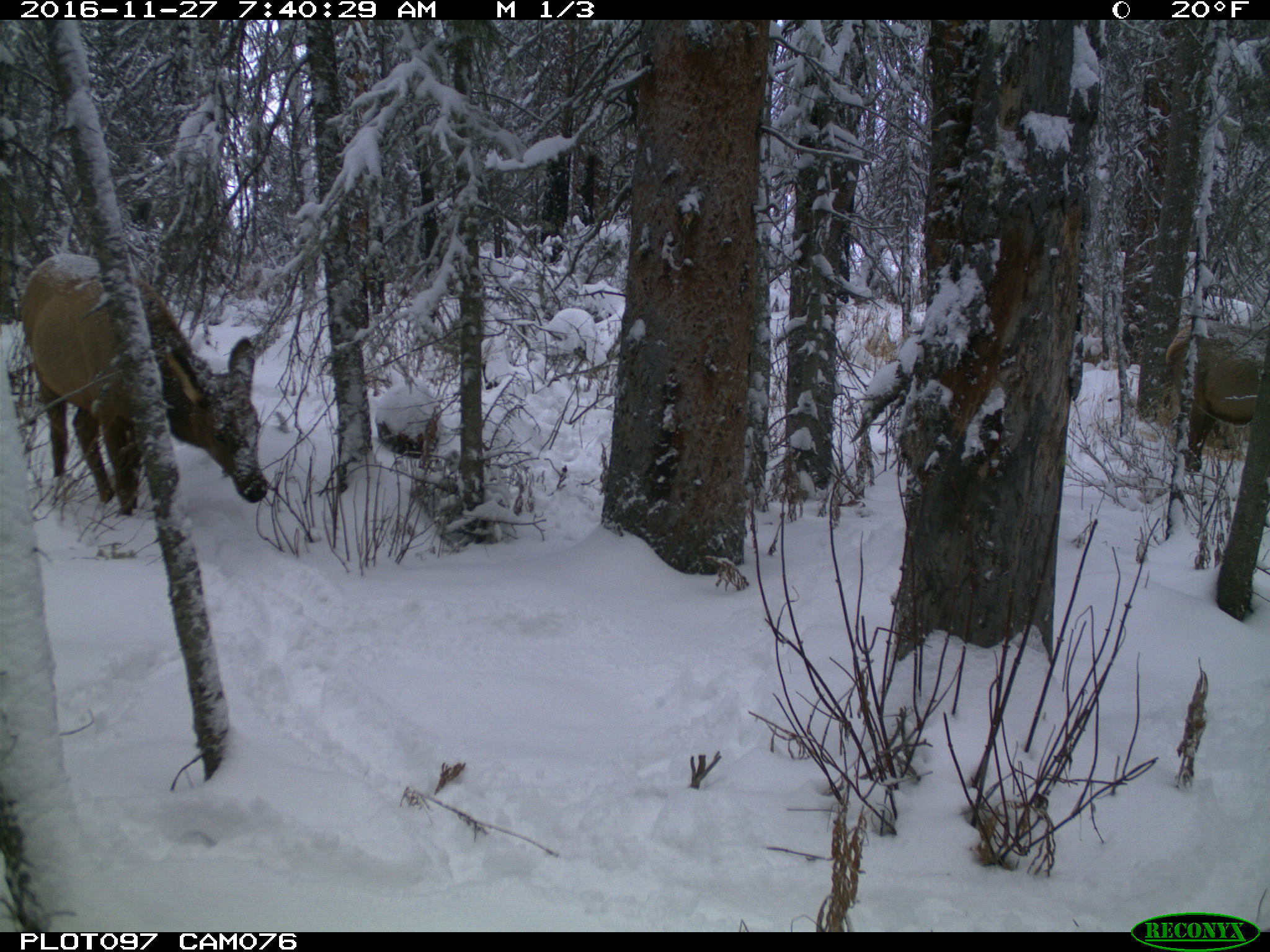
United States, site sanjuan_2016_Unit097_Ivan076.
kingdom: Animalia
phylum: Chordata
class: Mammalia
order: Artiodactyla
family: Cervidae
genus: Cervus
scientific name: Cervus elaphus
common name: red deer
Cervus elaphus (red deer).